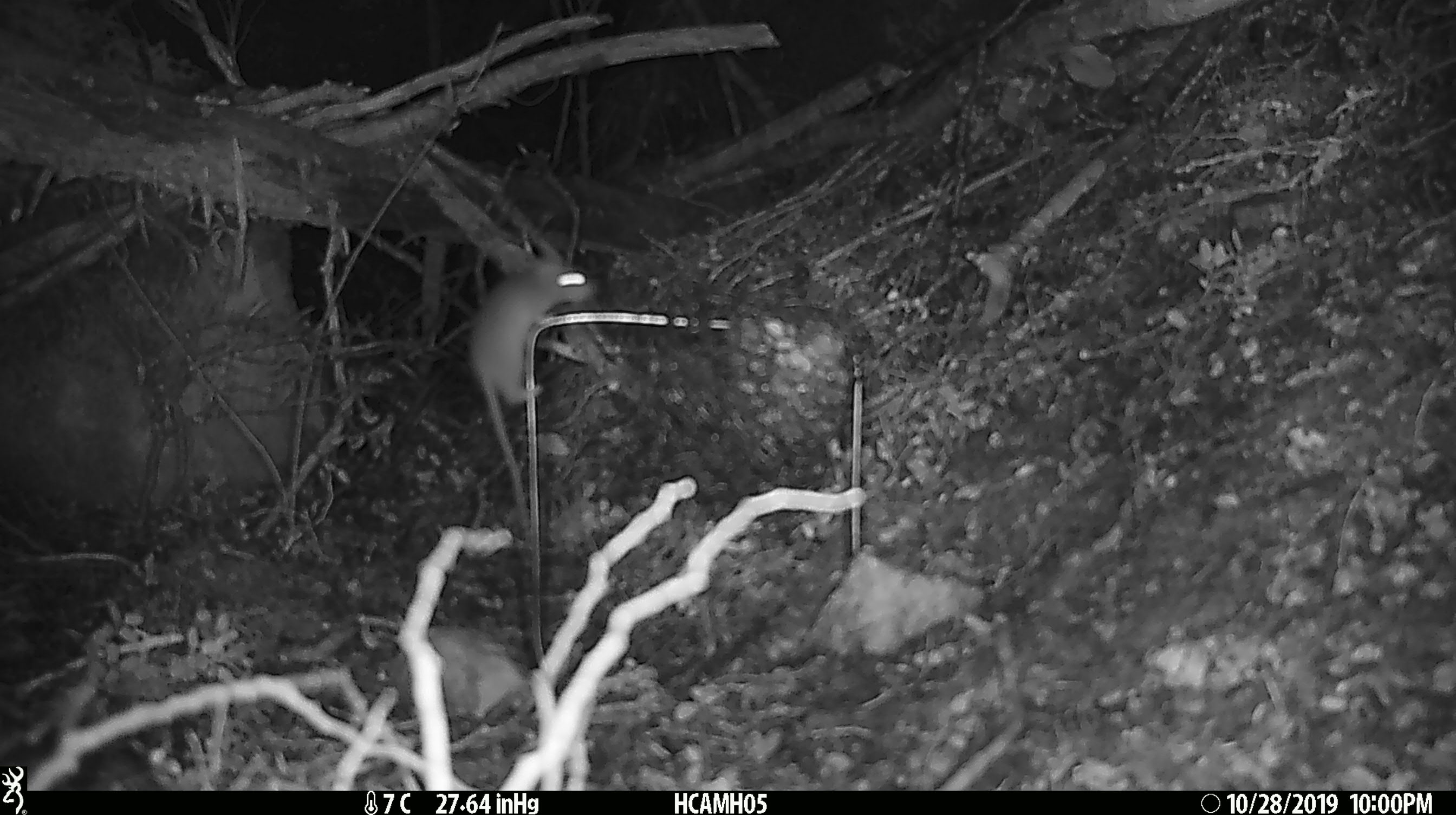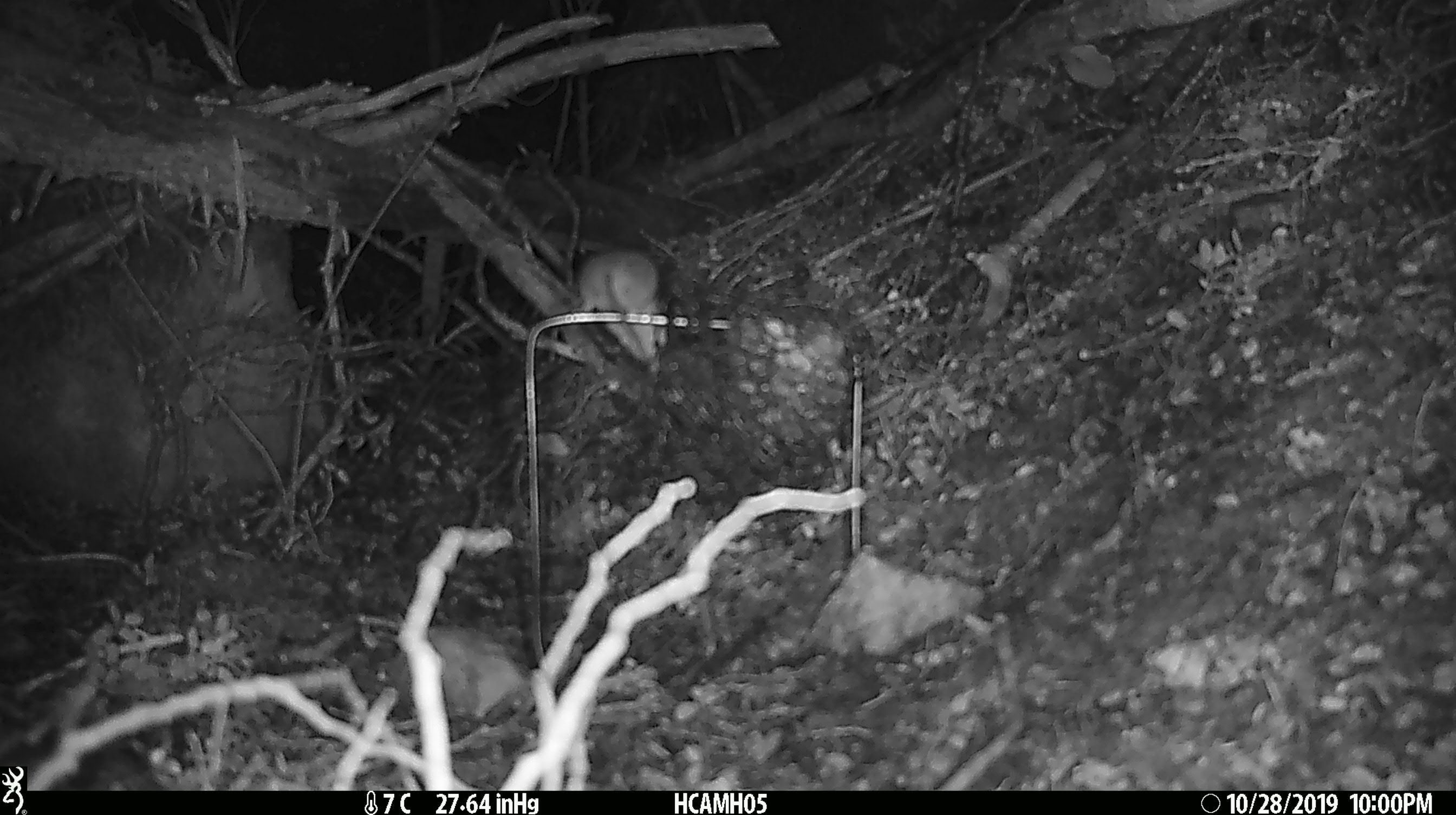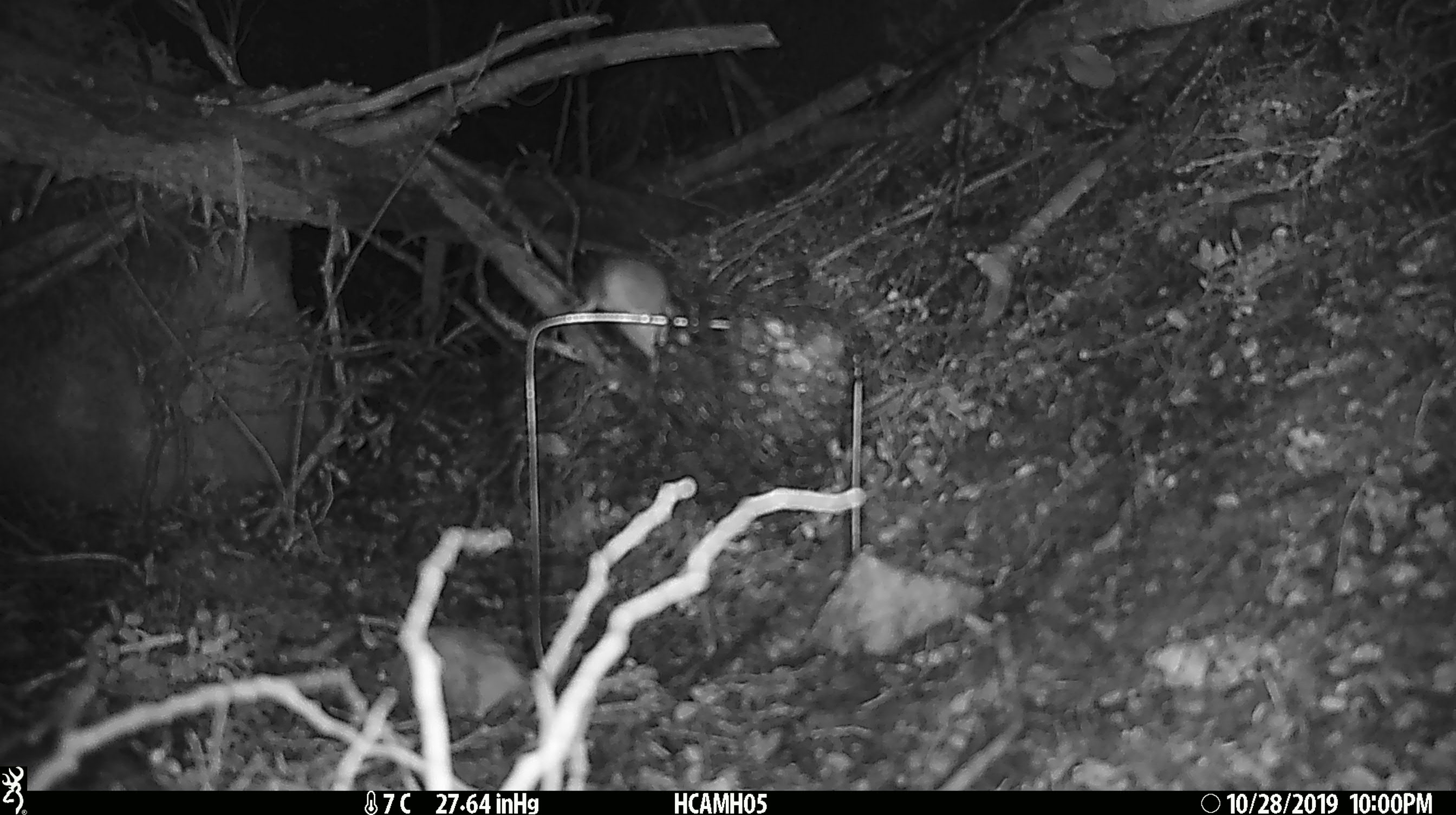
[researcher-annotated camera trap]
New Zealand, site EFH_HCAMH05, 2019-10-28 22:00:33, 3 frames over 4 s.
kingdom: Animalia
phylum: Chordata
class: Mammalia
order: Rodentia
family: Muridae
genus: Mus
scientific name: Mus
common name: mouse